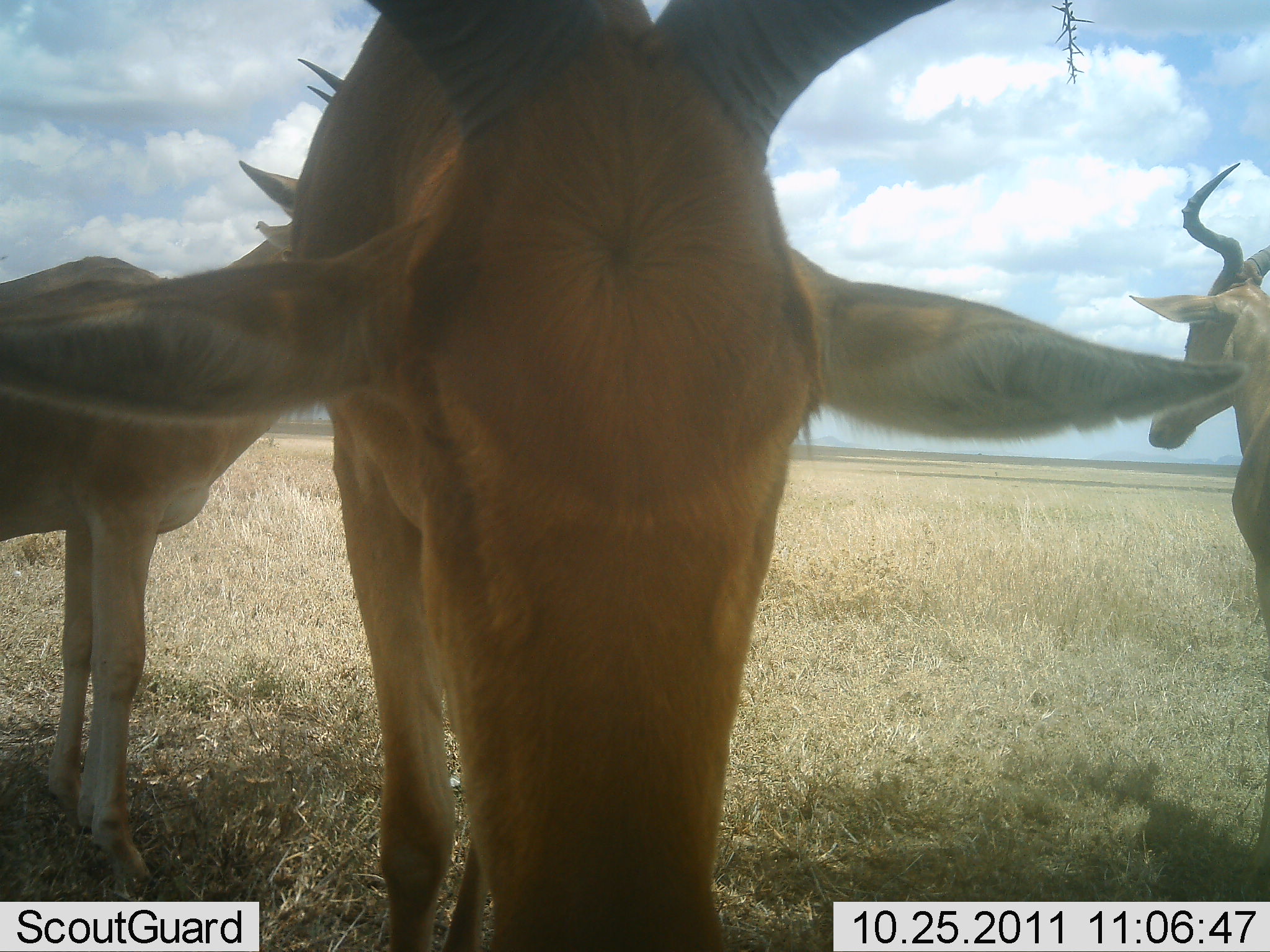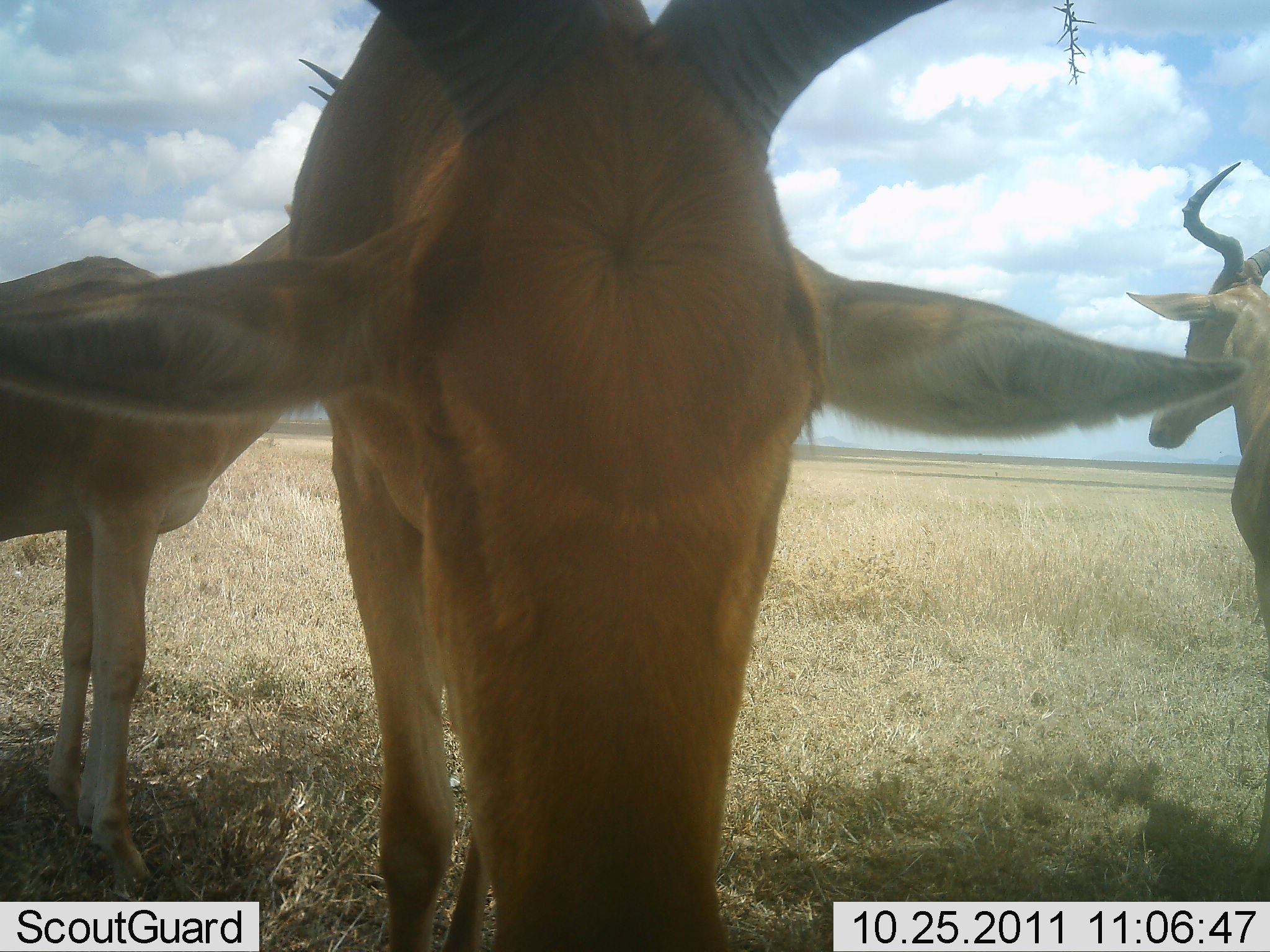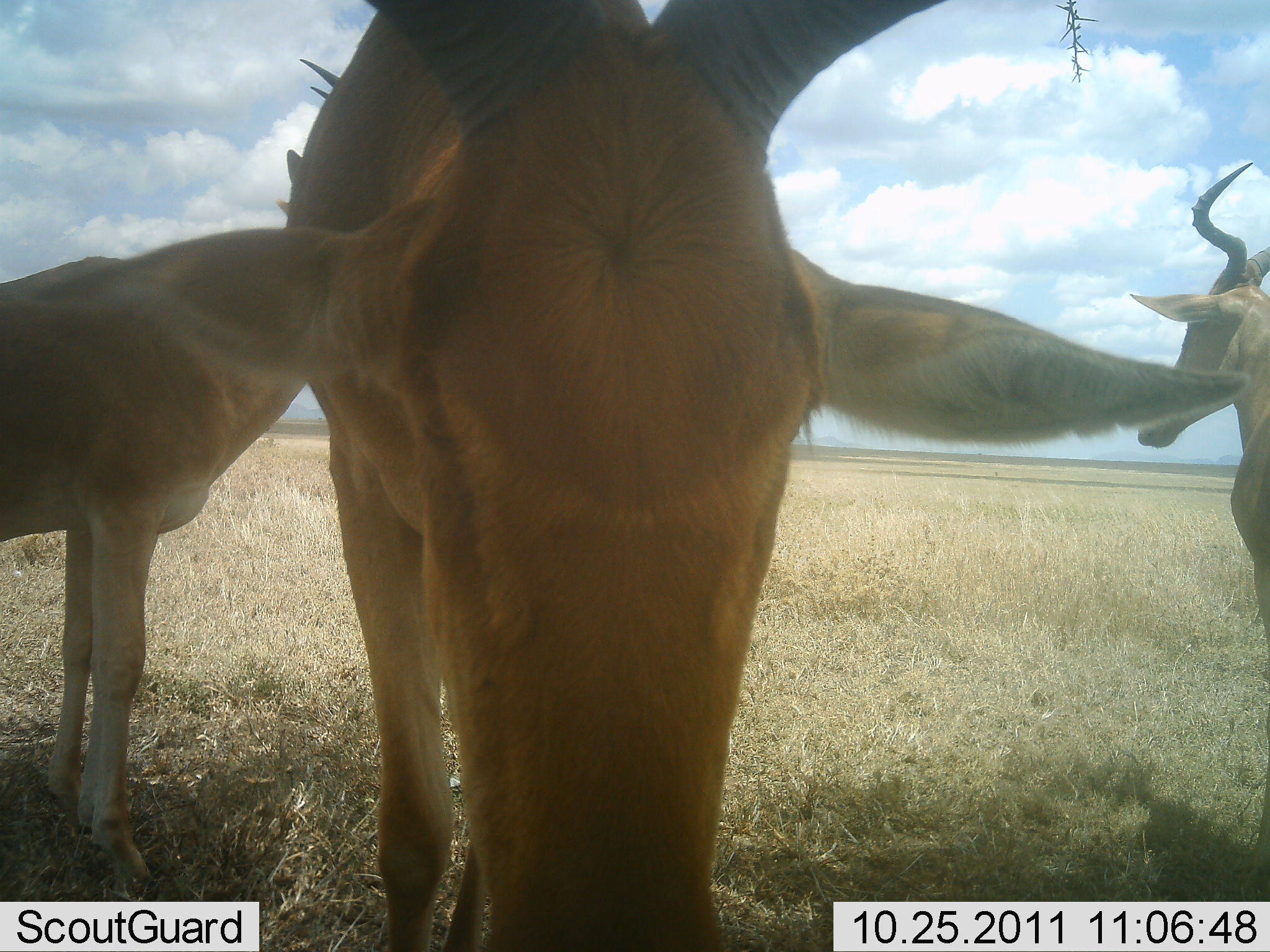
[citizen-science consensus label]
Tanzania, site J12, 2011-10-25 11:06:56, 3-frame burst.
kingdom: Animalia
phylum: Chordata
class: Mammalia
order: Artiodactyla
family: Bovidae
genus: Alcelaphus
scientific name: Alcelaphus buselaphus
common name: hartebeest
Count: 3.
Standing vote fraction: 100%.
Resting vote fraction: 0%.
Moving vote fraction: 9%.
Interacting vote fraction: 18%.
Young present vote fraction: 0%.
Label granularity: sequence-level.